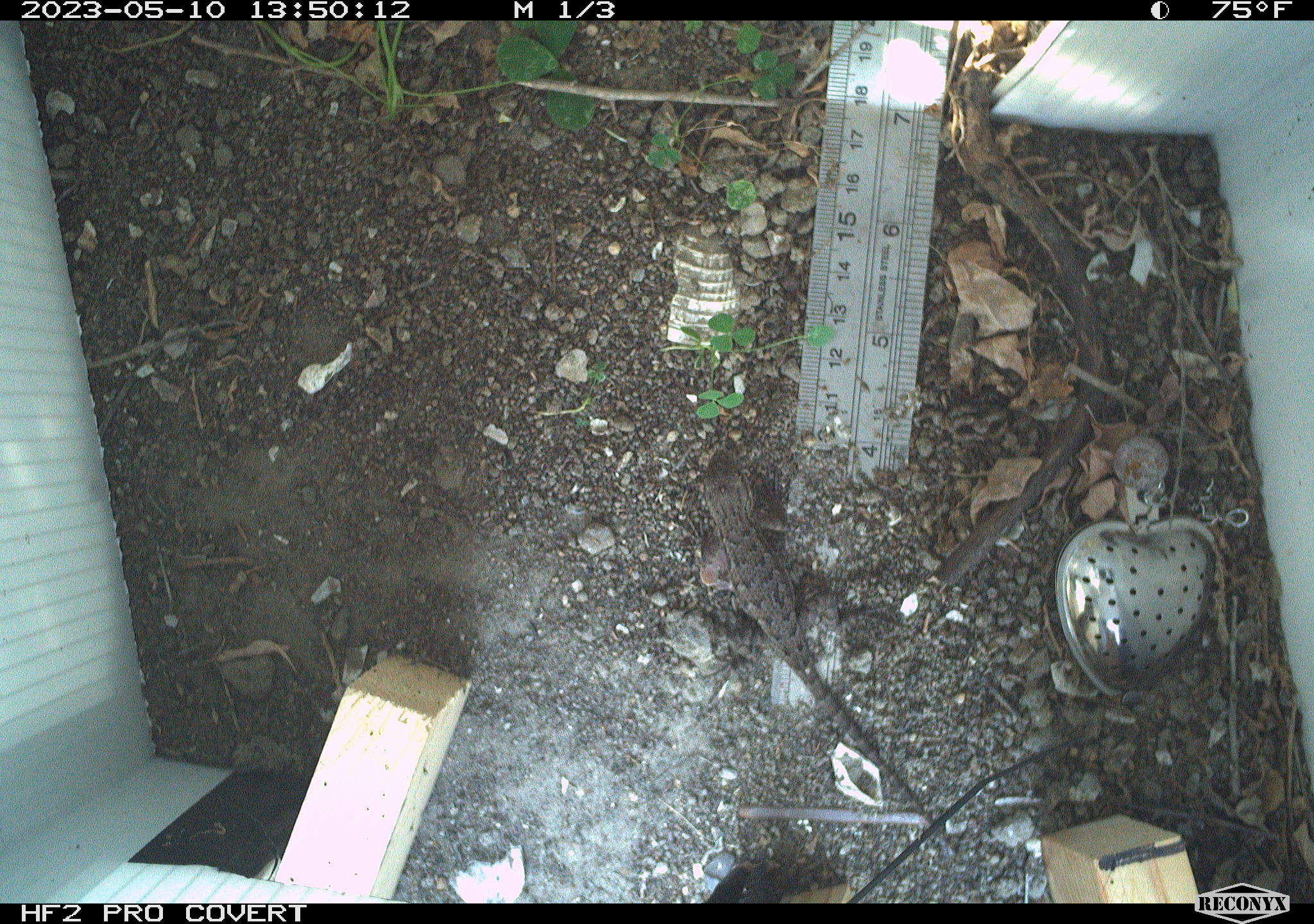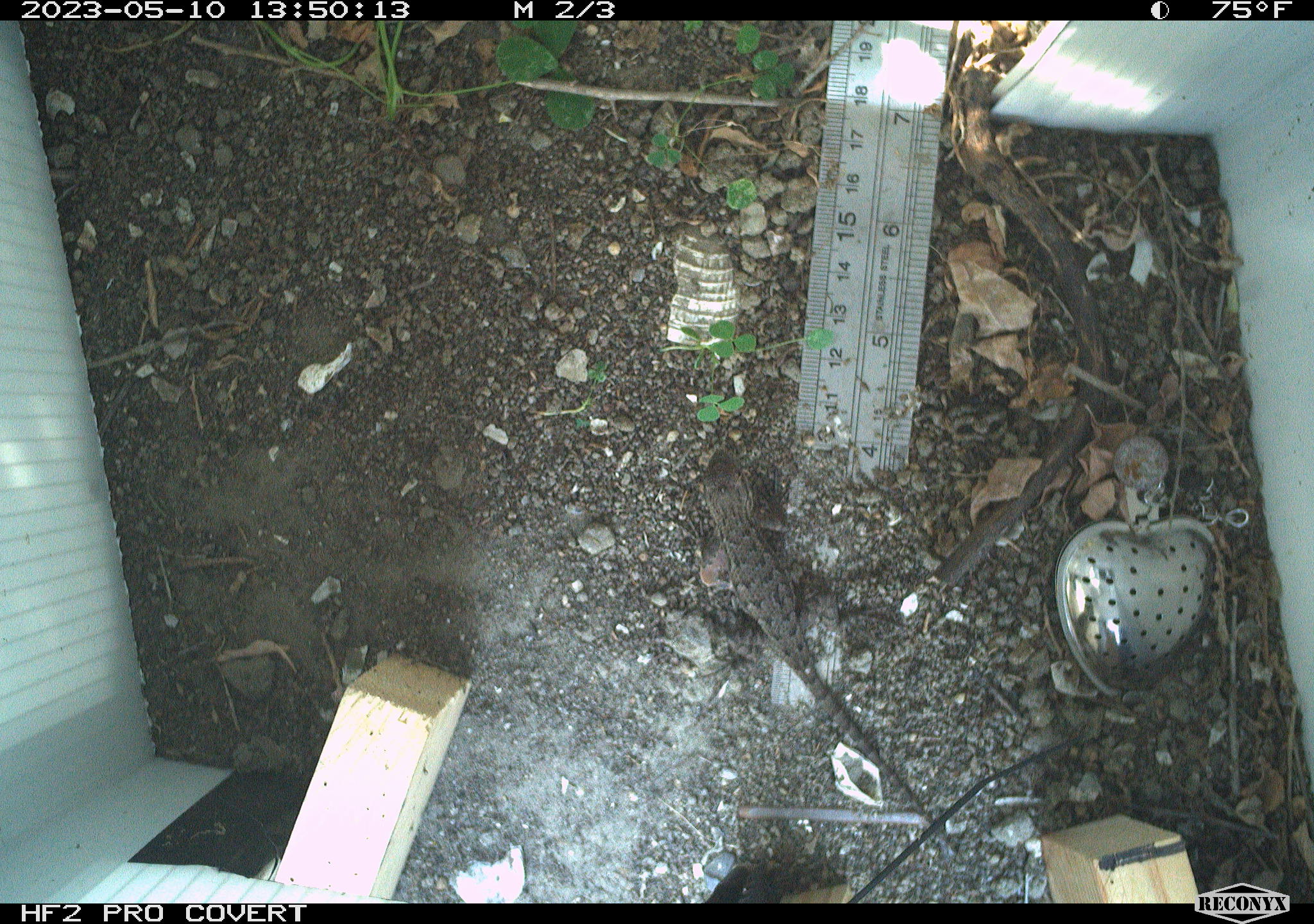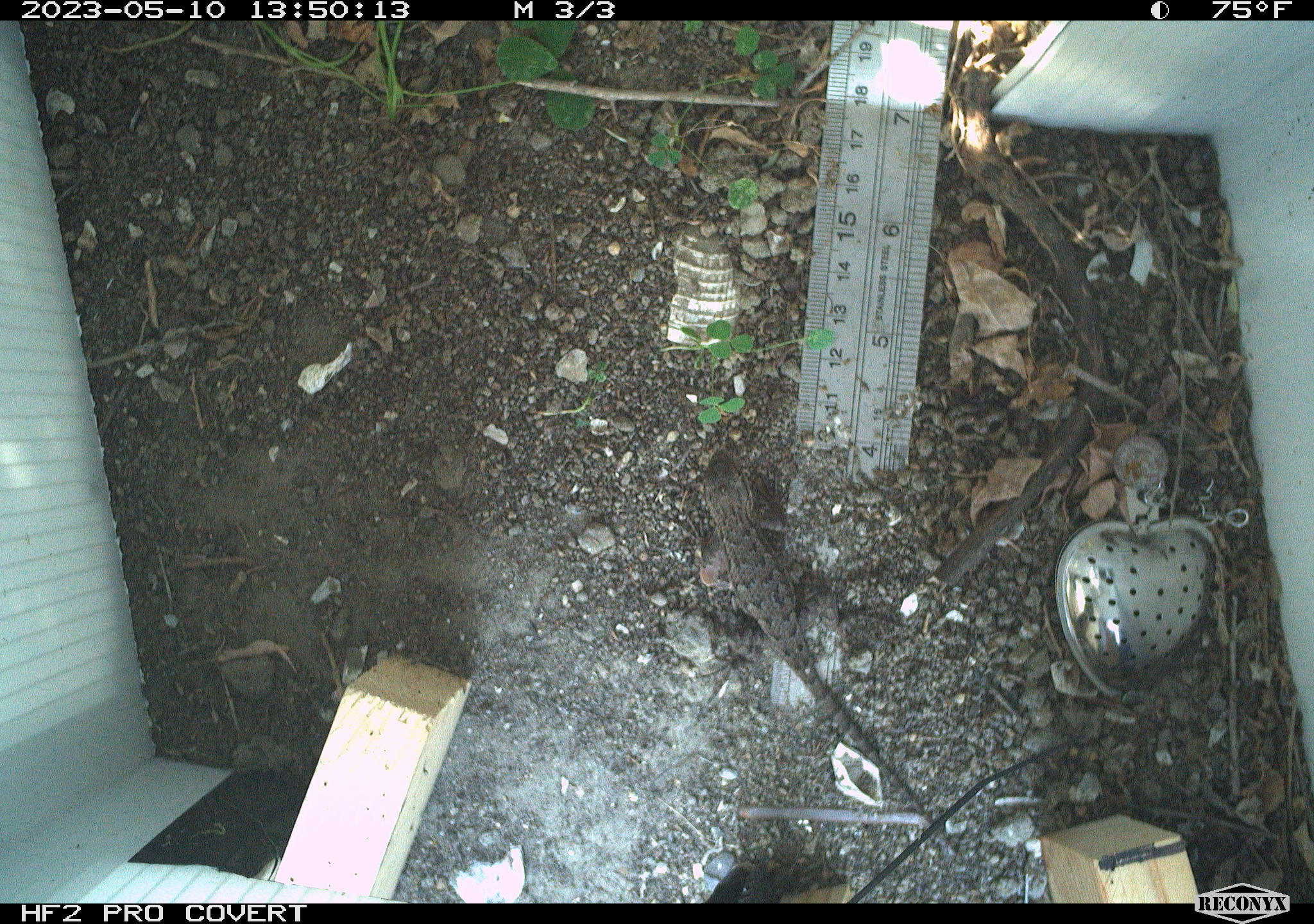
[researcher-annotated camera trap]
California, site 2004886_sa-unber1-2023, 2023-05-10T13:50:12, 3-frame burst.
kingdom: Animalia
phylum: Chordata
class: Reptilia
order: Squamata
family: Phrynosomatidae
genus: Sceloporus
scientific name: Sceloporus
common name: spiny lizards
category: sceloporus species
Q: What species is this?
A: Sceloporus species (spiny lizards) (Sceloporus).